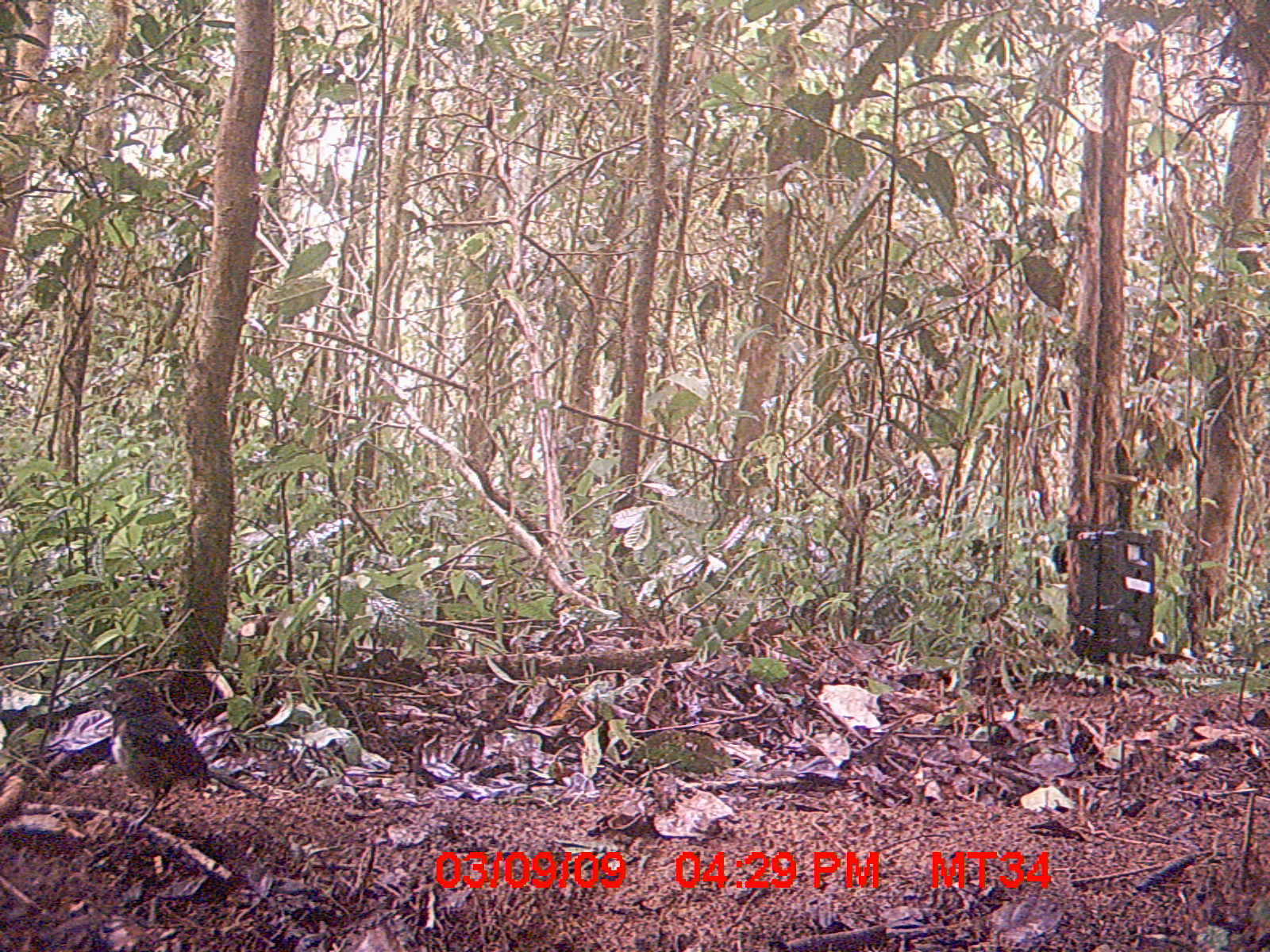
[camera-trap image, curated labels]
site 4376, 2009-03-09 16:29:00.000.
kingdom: Animalia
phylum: Chordata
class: Aves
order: Passeriformes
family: Muscicapidae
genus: Copsychus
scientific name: Copsychus albospecularis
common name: madagascar magpie-robin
Copsychus albospecularis (madagascar magpie-robin), count 1.